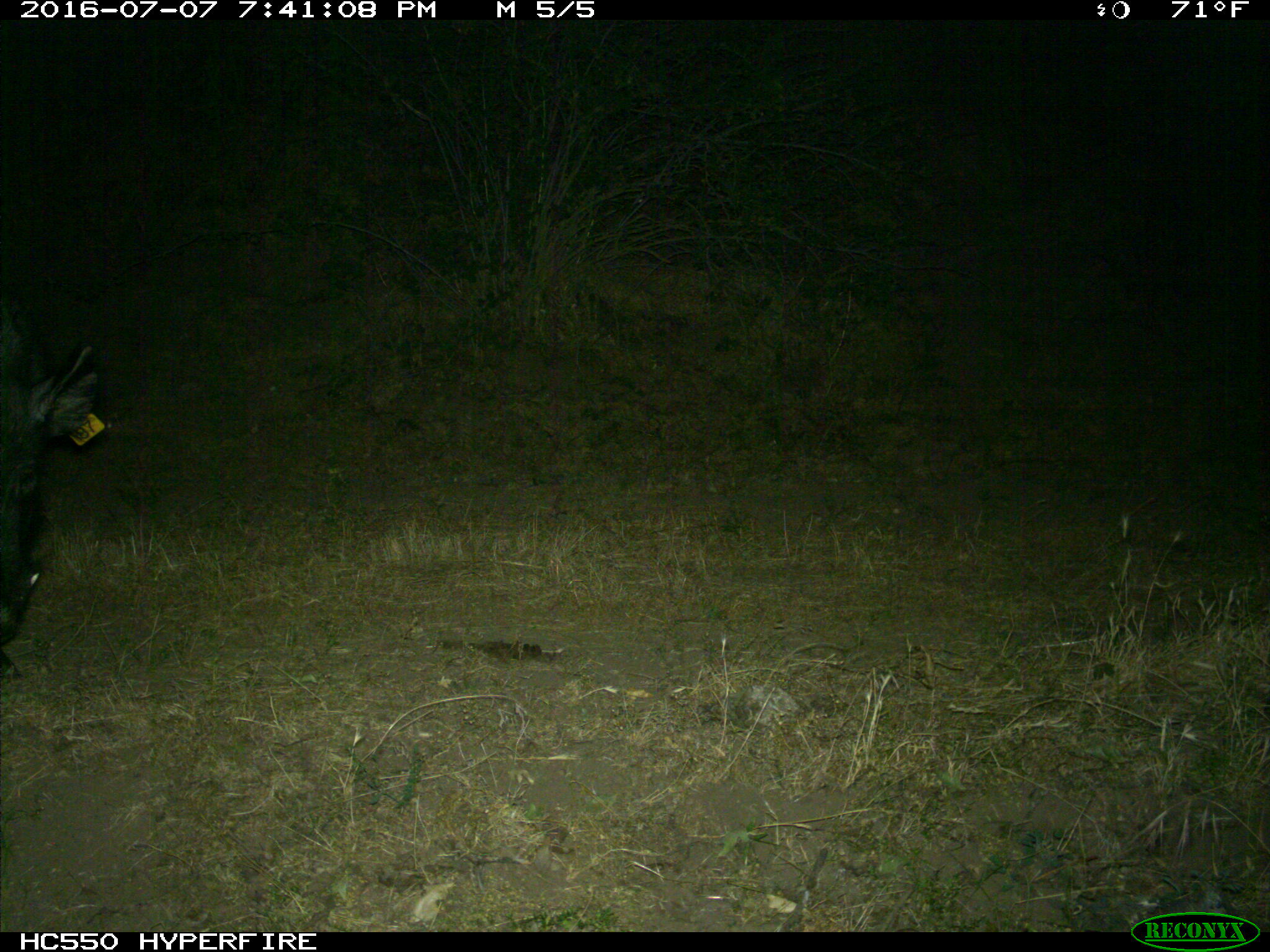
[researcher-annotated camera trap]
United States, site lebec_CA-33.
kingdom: Animalia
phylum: Chordata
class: Mammalia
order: Artiodactyla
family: Suidae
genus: Sus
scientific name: Sus scrofa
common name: wild boar